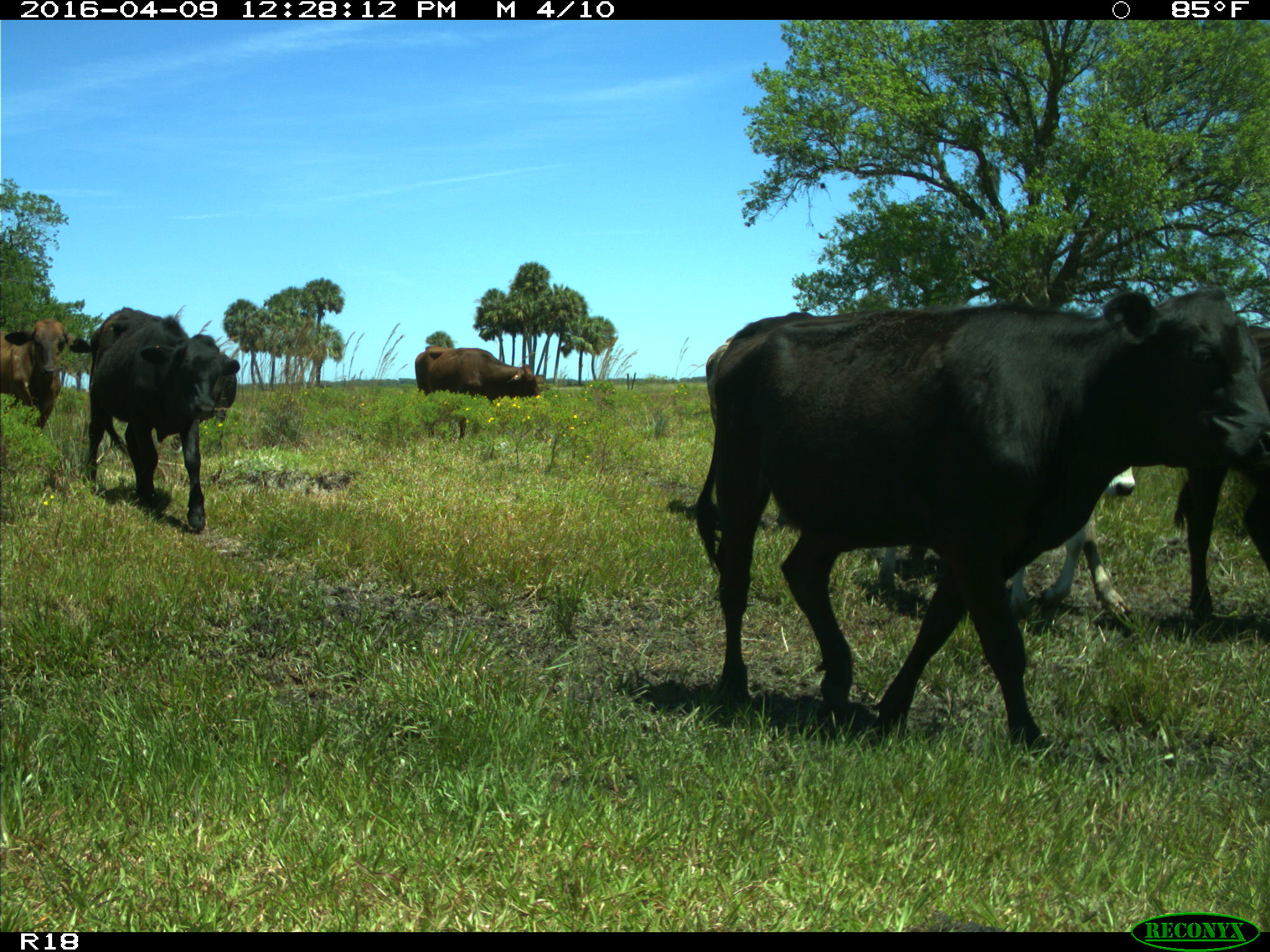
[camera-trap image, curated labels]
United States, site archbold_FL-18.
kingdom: Animalia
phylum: Chordata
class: Mammalia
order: Artiodactyla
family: Bovidae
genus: Bos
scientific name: Bos taurus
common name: domestic cow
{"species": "Bos taurus (domestic cow)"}